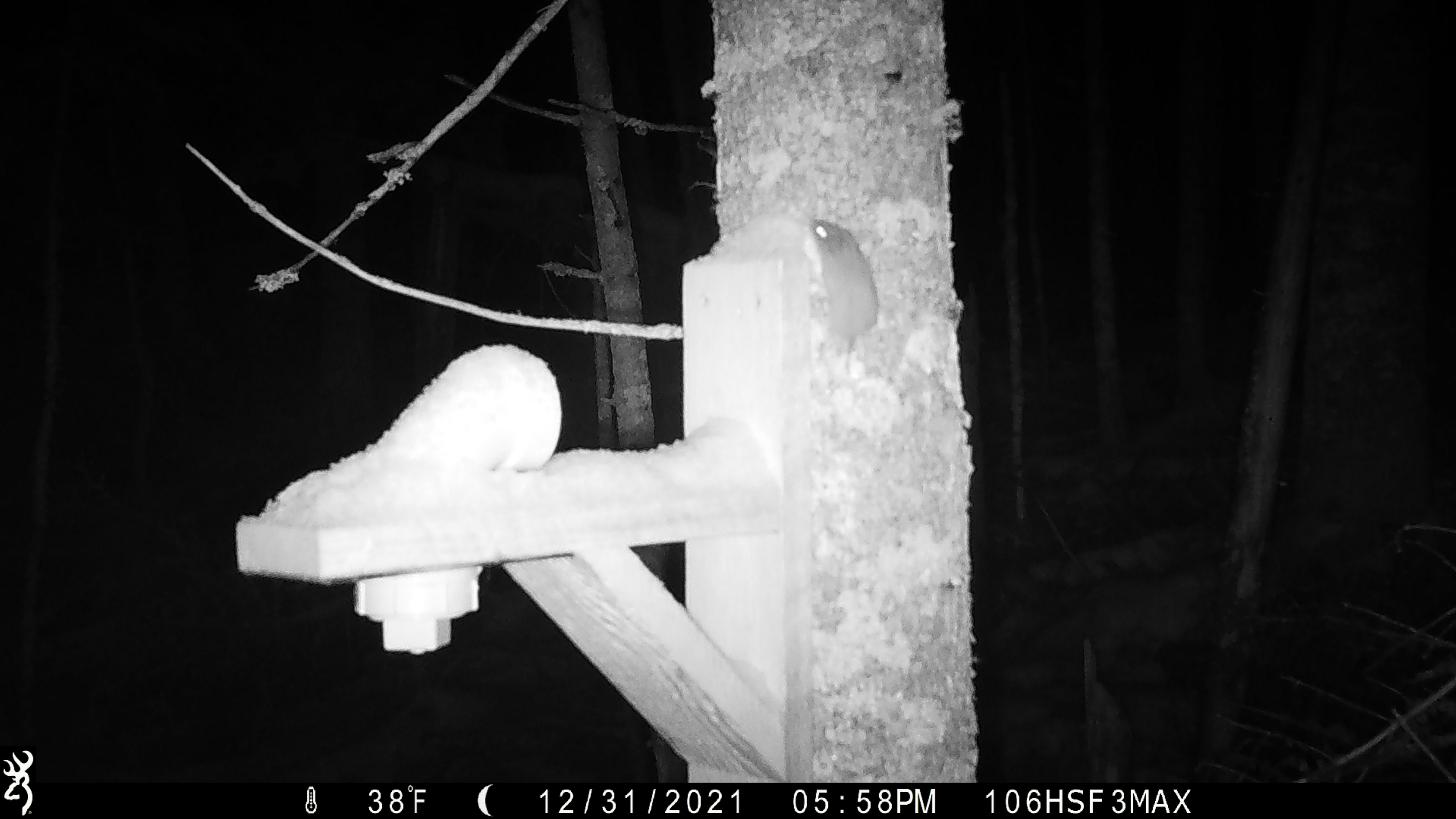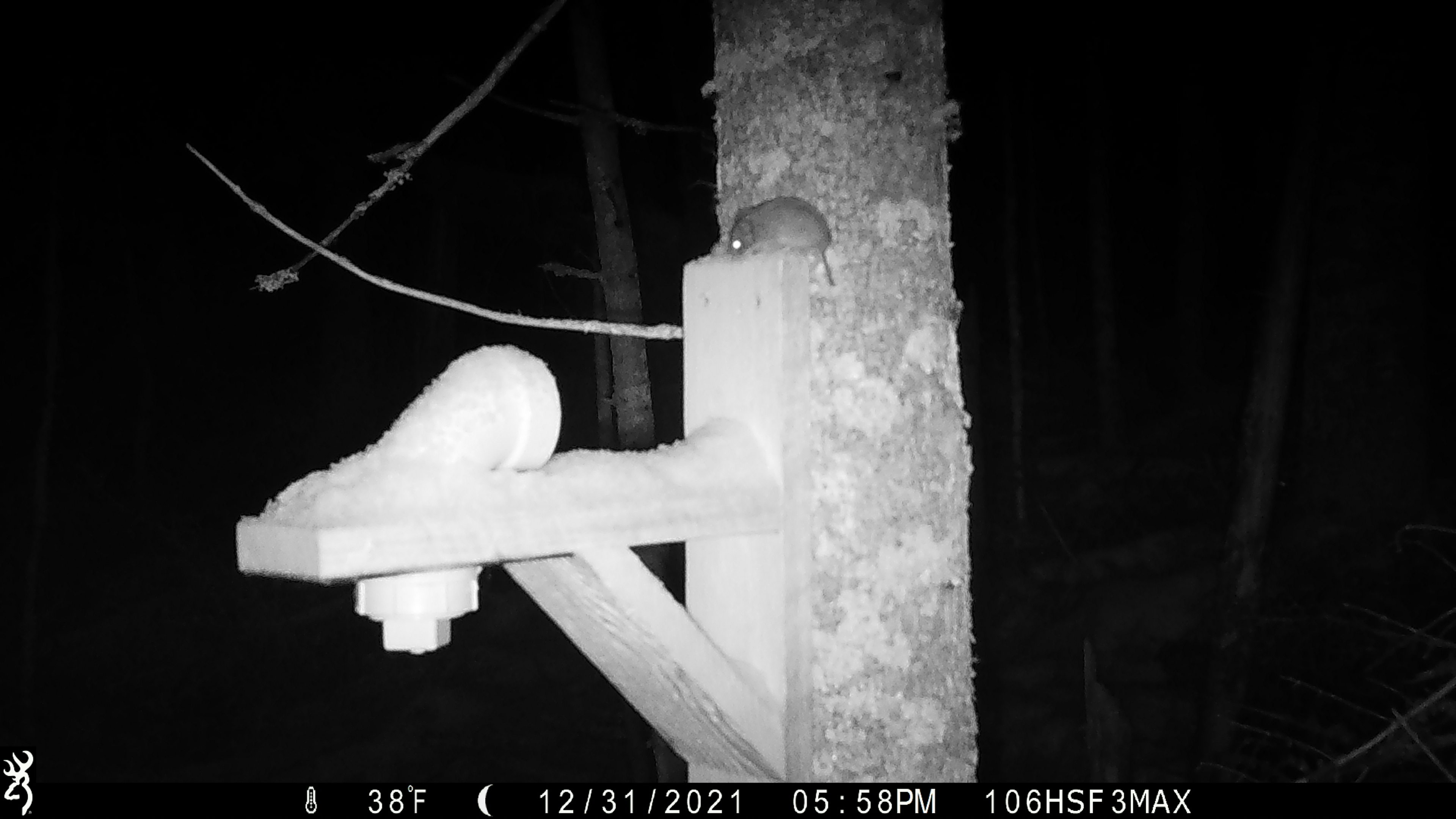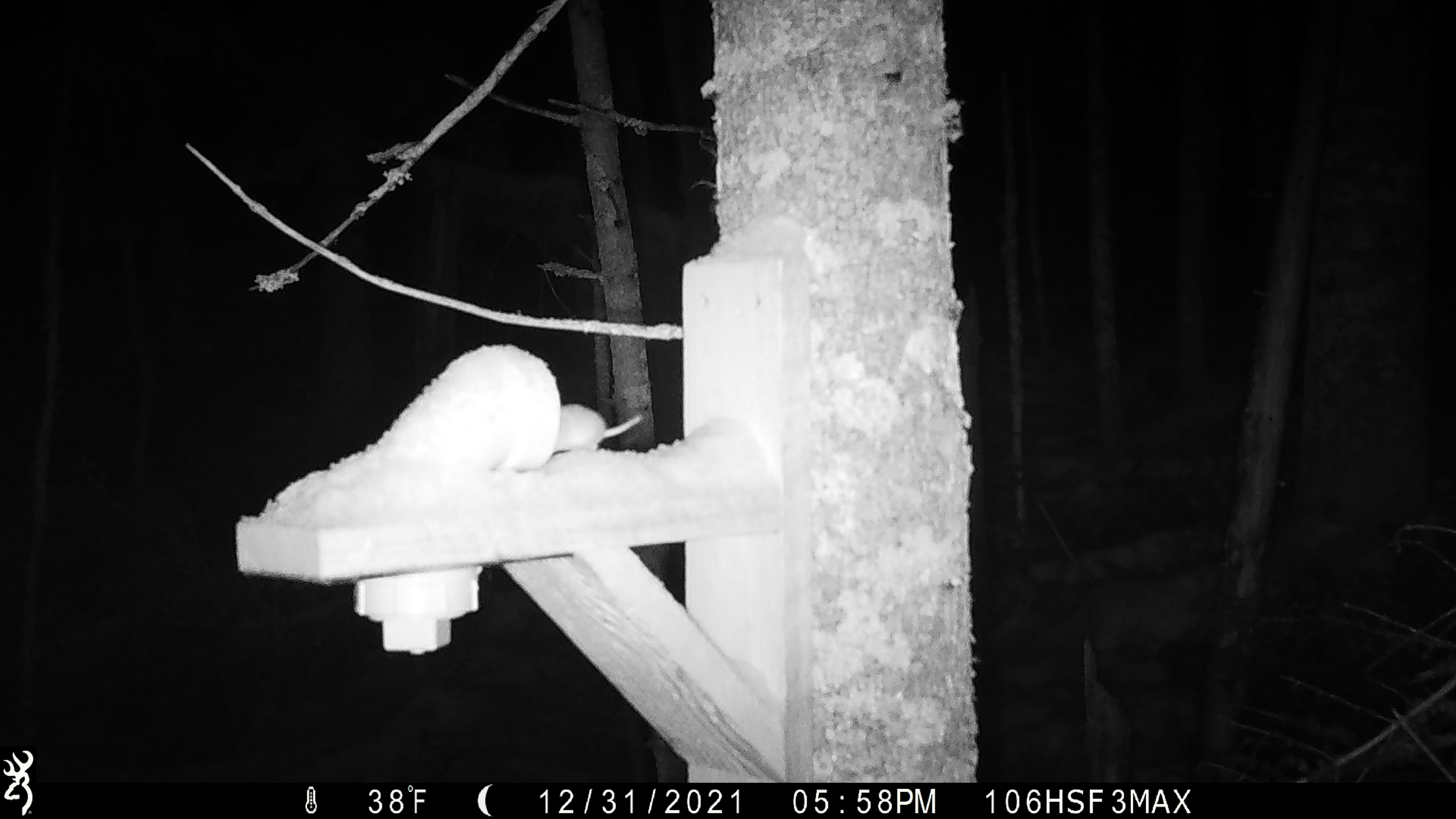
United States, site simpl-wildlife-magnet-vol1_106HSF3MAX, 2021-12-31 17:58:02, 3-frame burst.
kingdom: Animalia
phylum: Chordata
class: Mammalia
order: Rodentia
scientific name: Rodentia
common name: mouse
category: mouse sp.